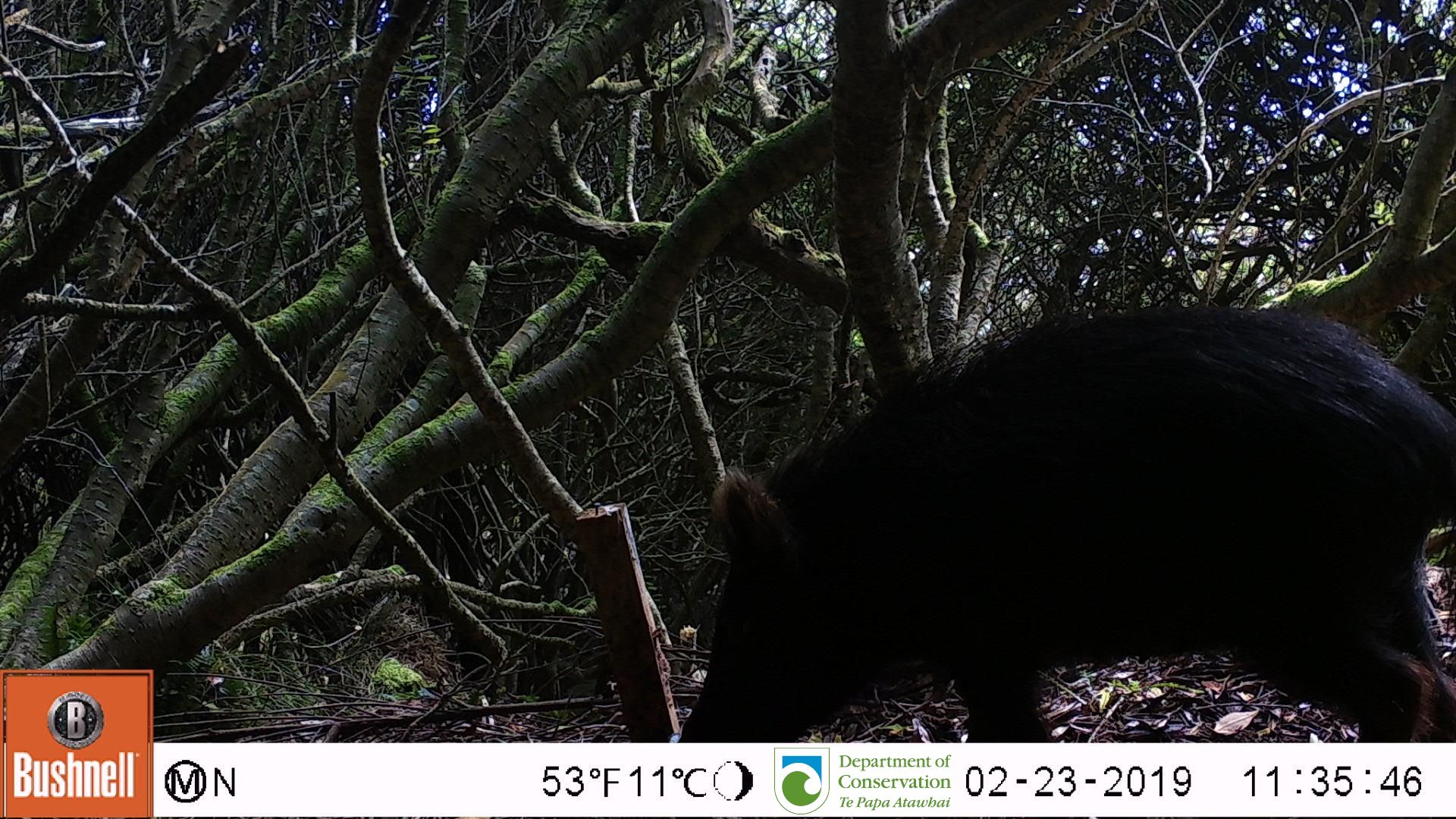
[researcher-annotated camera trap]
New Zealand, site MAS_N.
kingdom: Animalia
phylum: Chordata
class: Mammalia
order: Artiodactyla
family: Suidae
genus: Sus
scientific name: Sus scrofa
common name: pig